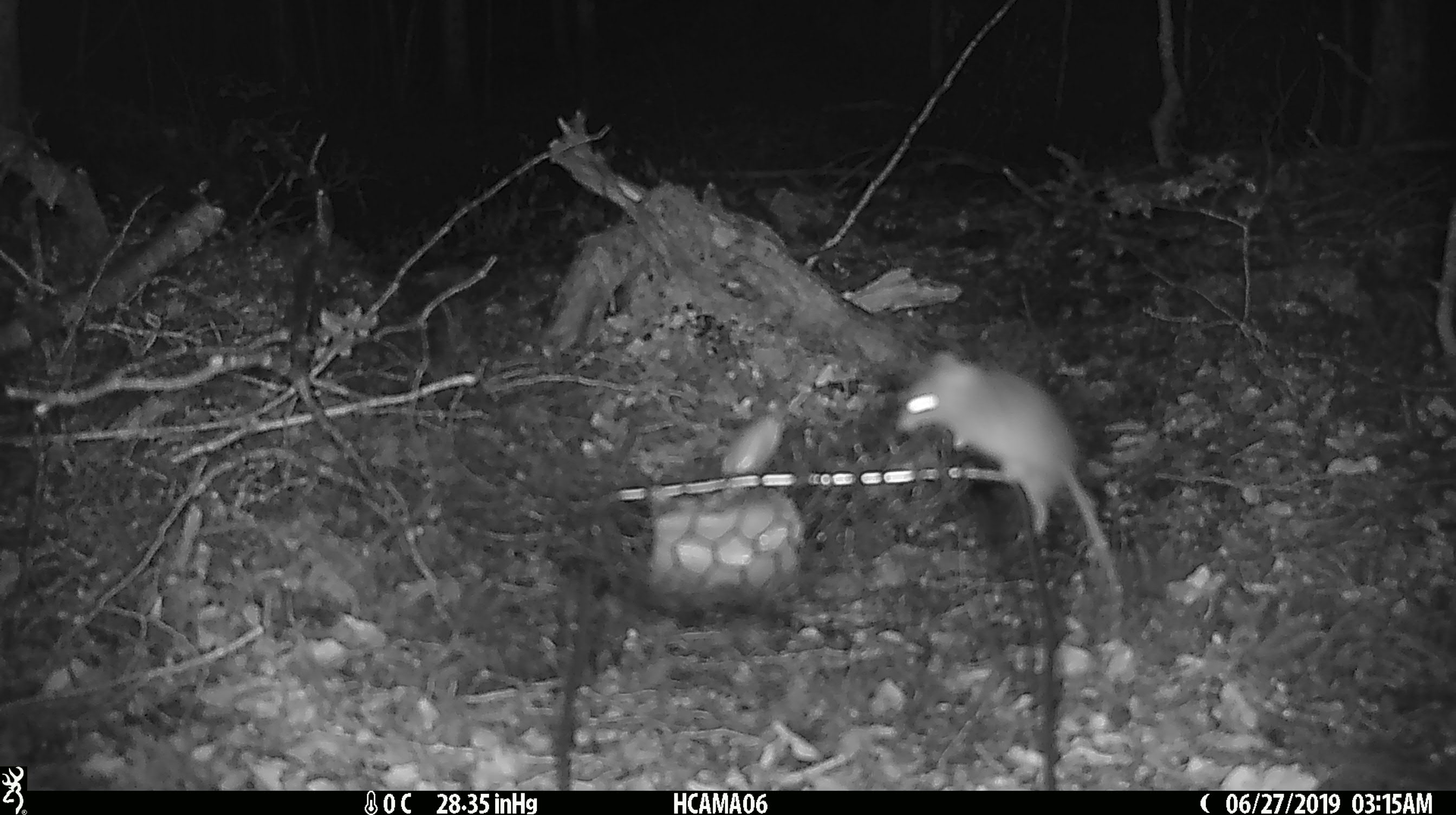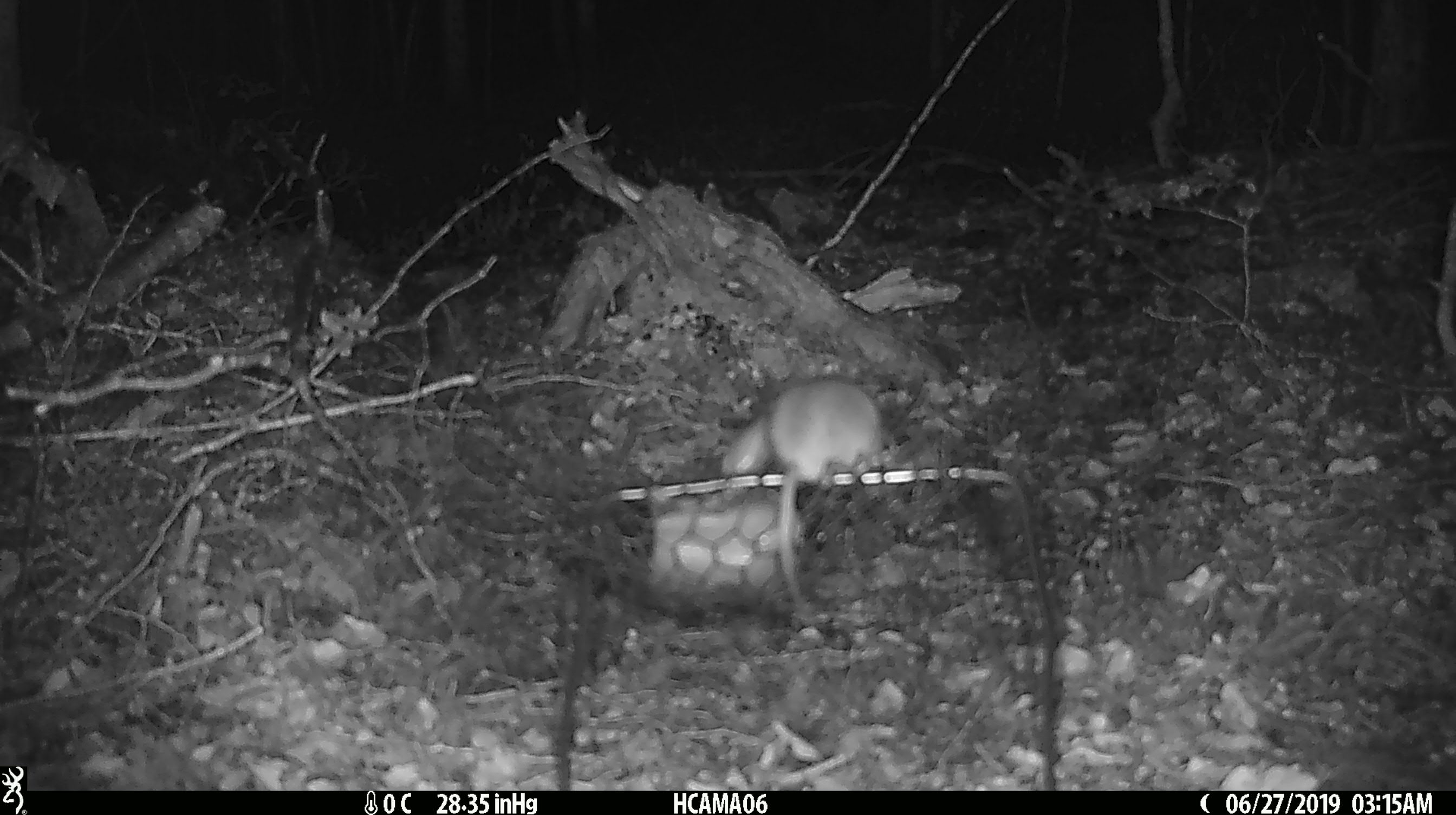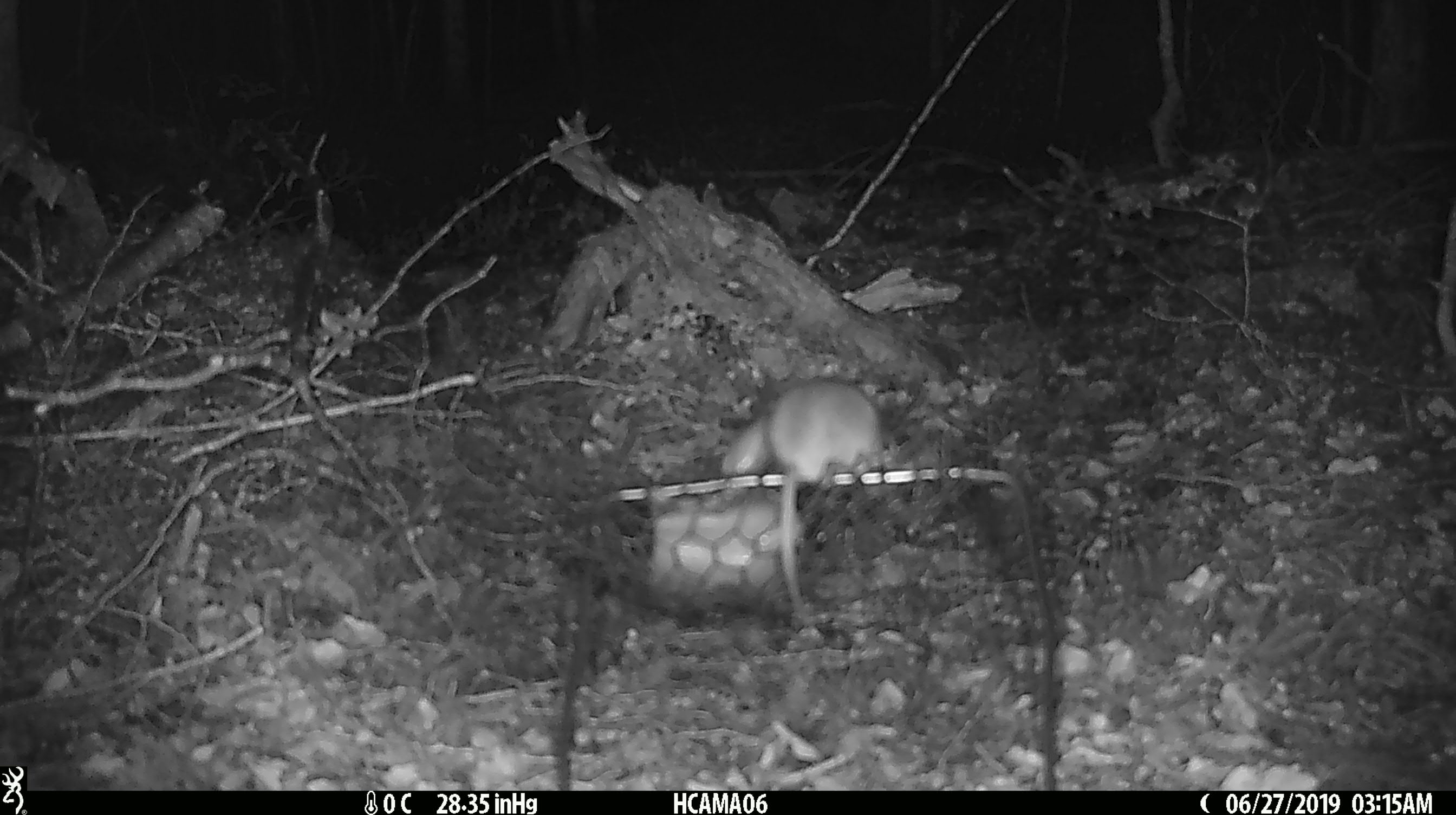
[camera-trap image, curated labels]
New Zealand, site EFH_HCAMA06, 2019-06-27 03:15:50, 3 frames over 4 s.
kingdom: Animalia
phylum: Chordata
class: Mammalia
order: Rodentia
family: Muridae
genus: Mus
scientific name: Mus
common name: mouse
Mouse (Mus).